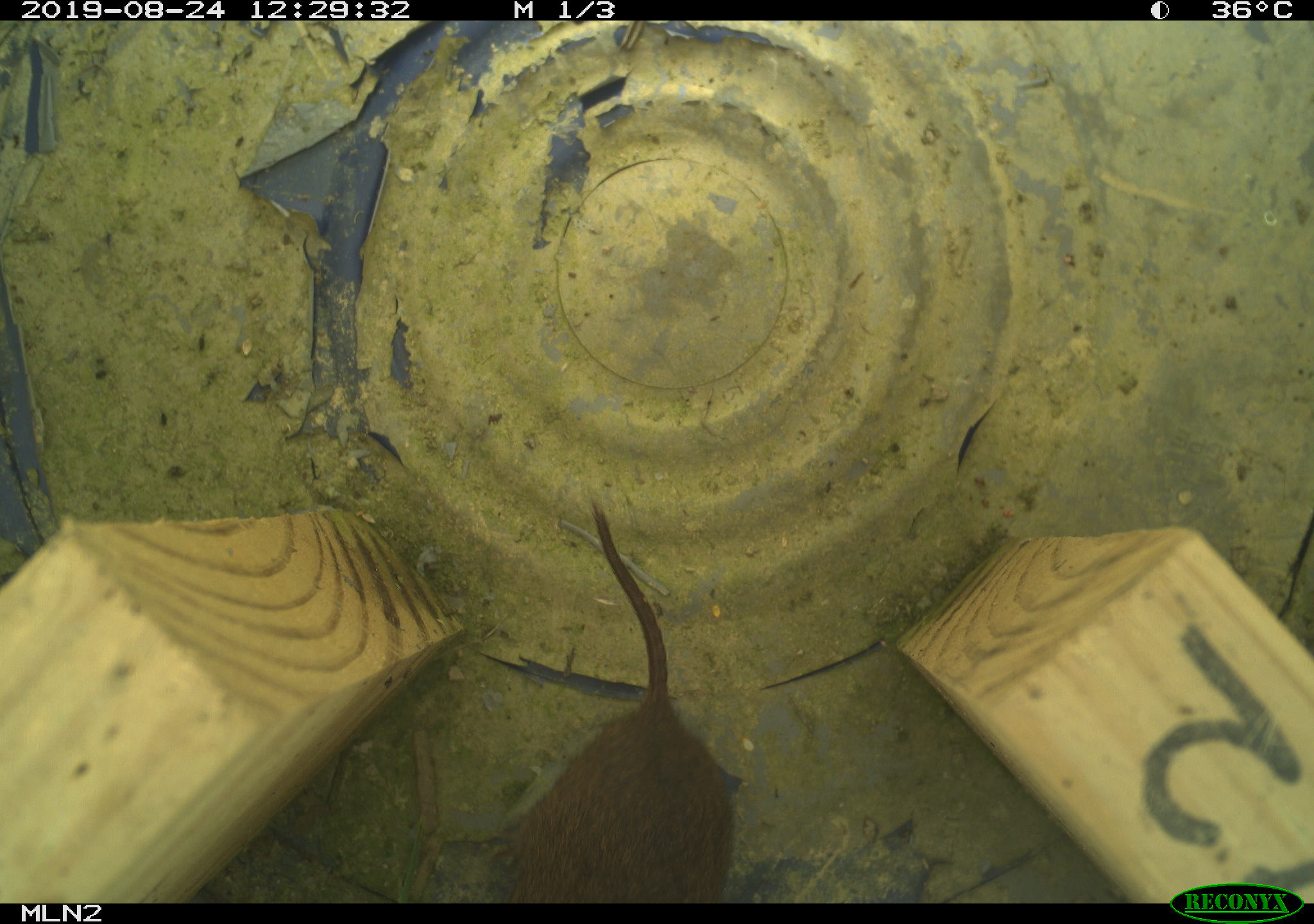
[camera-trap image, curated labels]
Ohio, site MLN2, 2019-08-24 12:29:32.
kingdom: Animalia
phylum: Chordata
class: Mammalia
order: Rodentia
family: Cricetidae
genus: Microtus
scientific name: Microtus pennsylvanicus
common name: meadow vole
Meadow vole (Microtus pennsylvanicus).